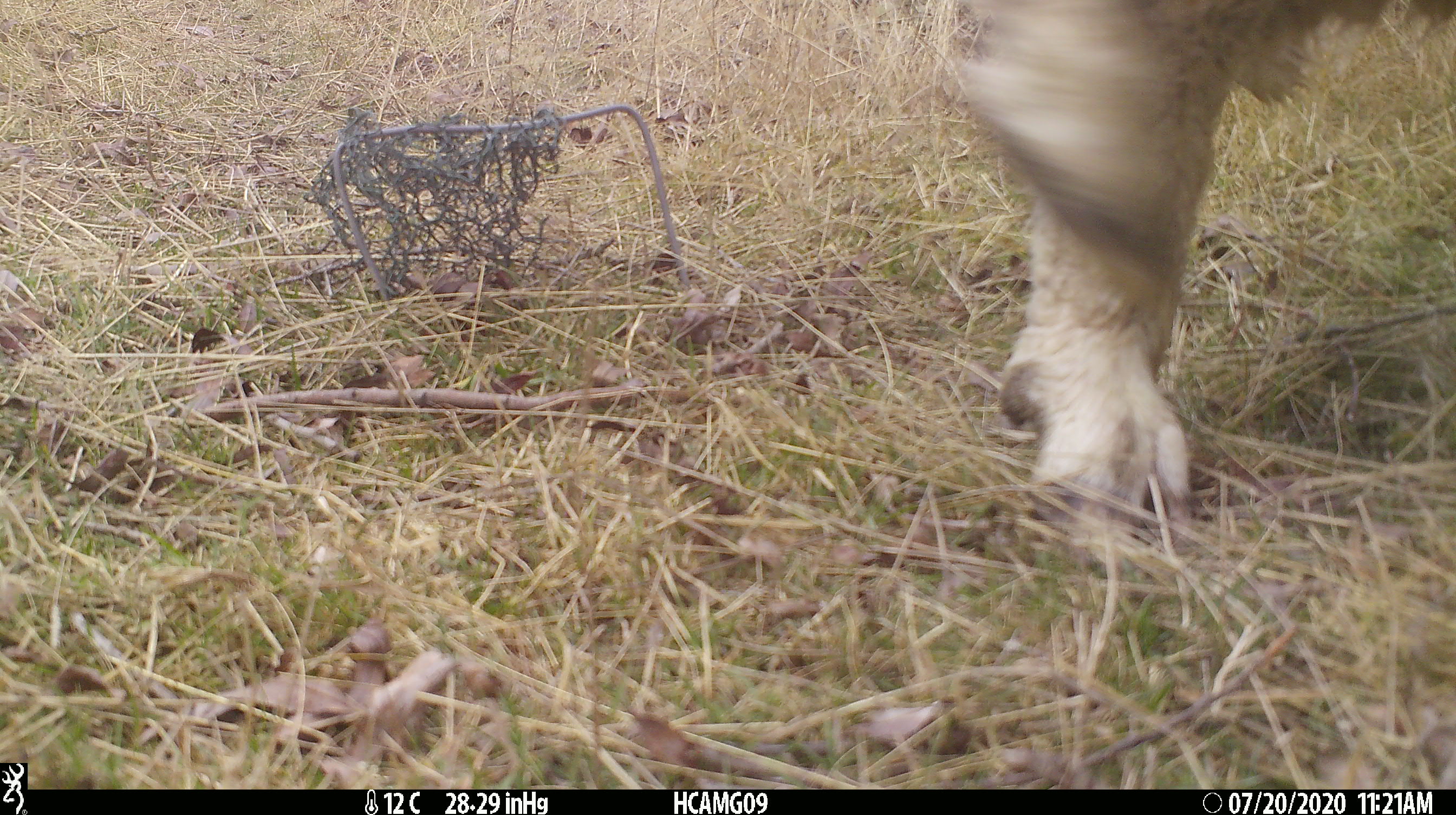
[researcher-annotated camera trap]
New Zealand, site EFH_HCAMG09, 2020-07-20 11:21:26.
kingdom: Animalia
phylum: Chordata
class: Mammalia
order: Artiodactyla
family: Bovidae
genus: Ovis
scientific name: Ovis aries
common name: domestic sheep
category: sheep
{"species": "sheep (domestic sheep) (Ovis aries)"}